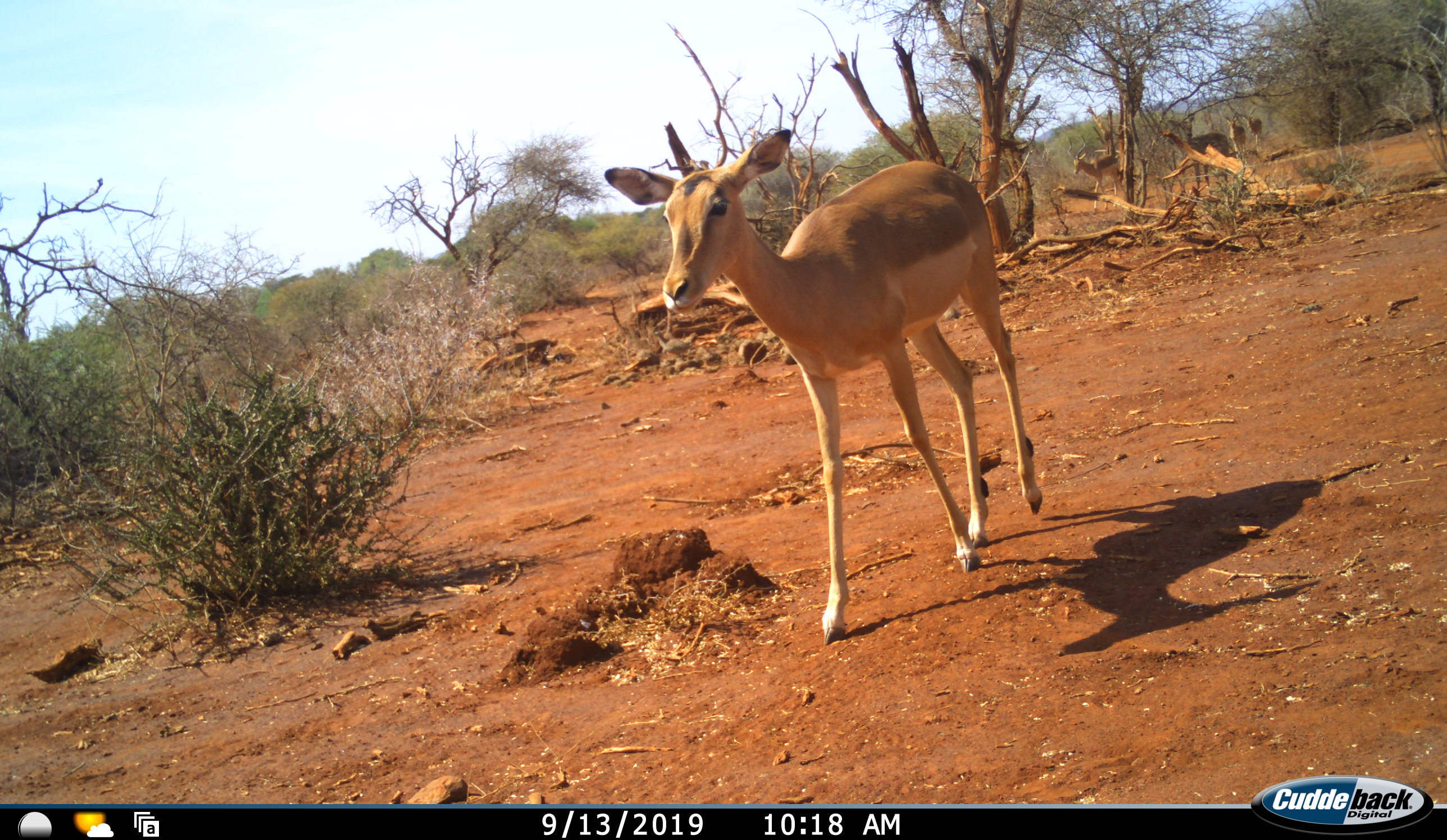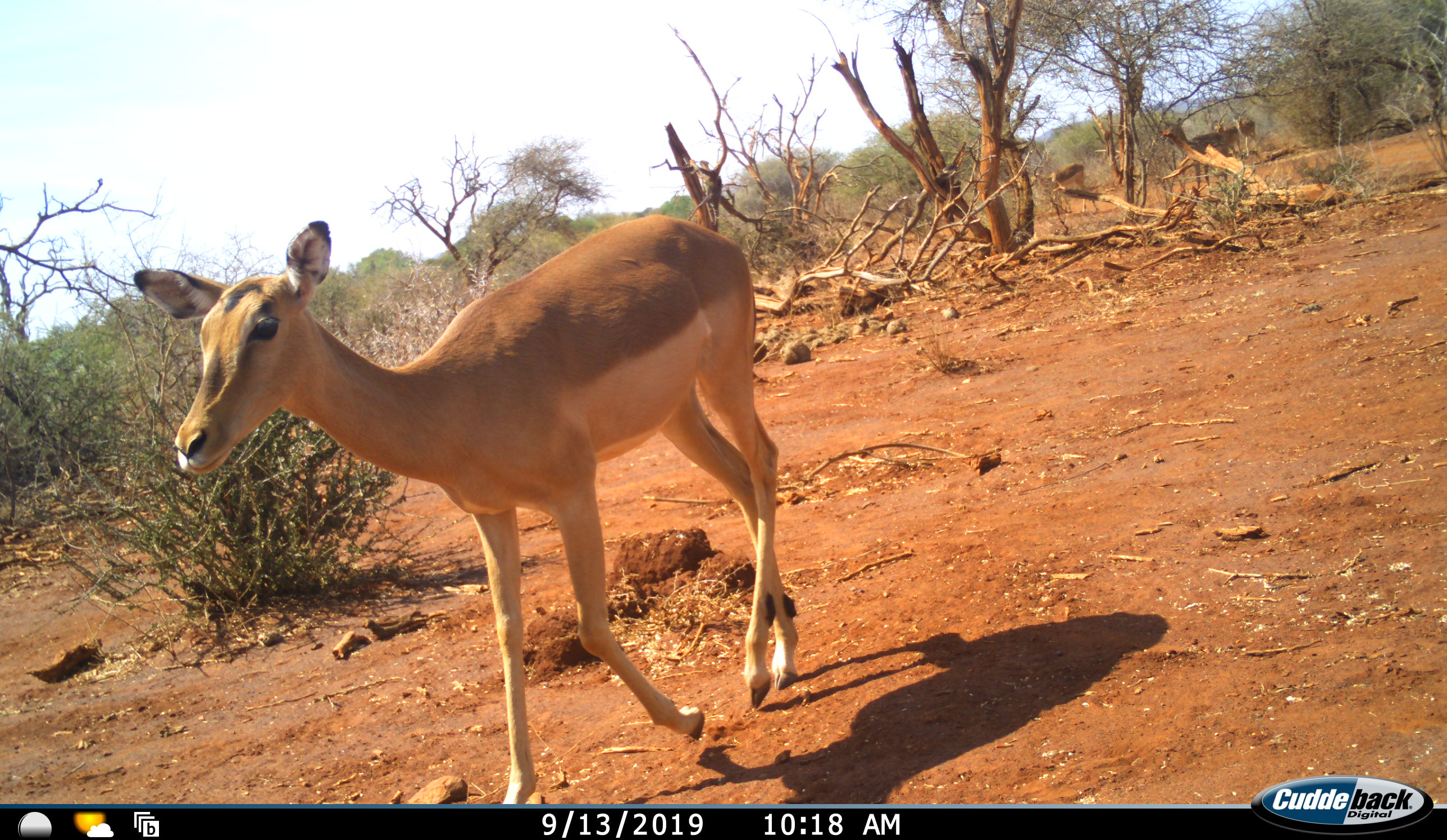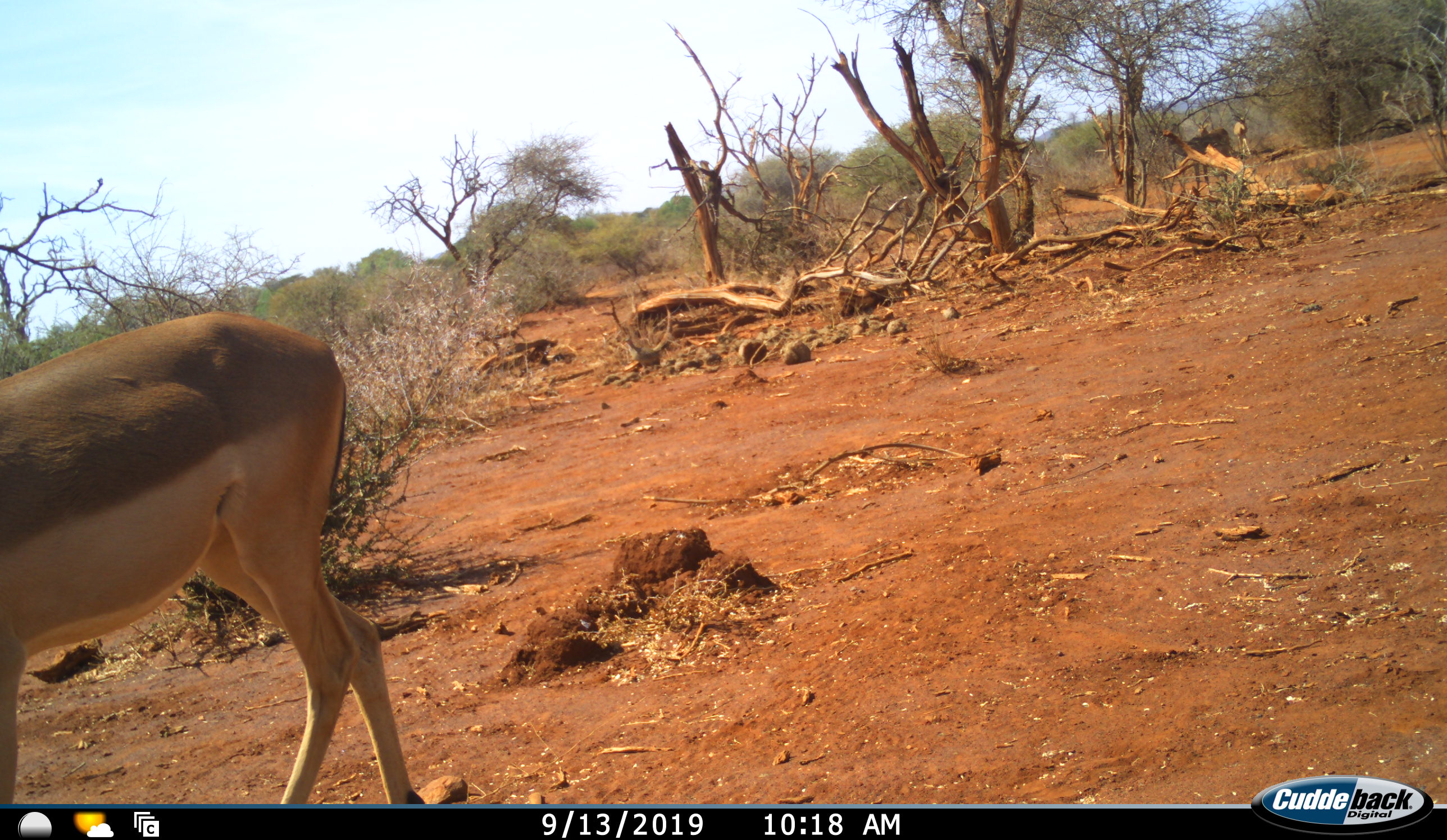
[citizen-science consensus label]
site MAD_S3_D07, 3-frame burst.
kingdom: Animalia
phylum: Chordata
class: Mammalia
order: Artiodactyla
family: Bovidae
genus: Aepyceros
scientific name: Aepyceros melampus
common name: impala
Impala (Aepyceros melampus), count 4. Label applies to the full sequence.